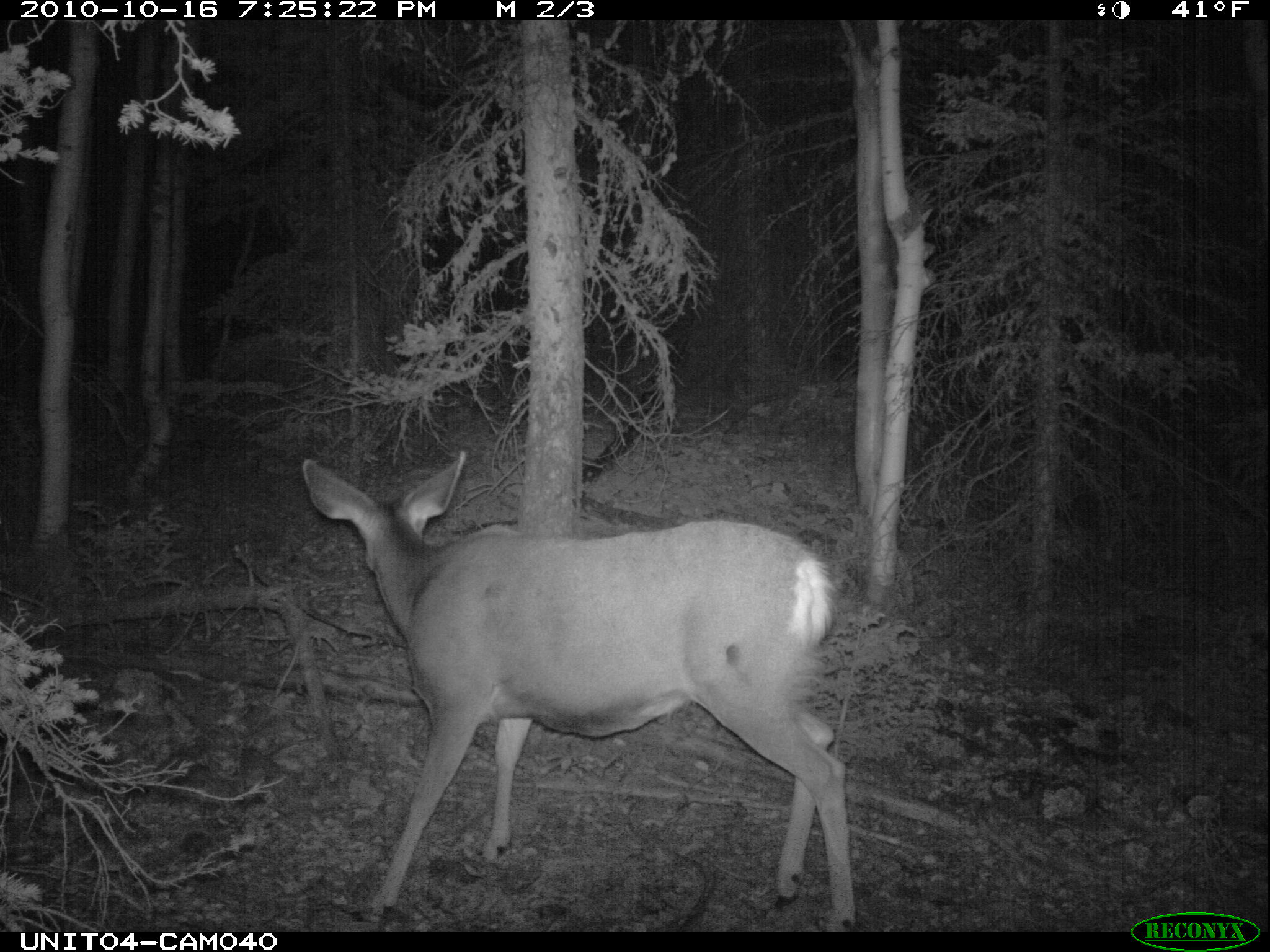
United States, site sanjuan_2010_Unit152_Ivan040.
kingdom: Animalia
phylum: Chordata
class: Mammalia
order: Artiodactyla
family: Cervidae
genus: Odocoileus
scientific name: Odocoileus hemionus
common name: mule deer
Odocoileus hemionus (mule deer).